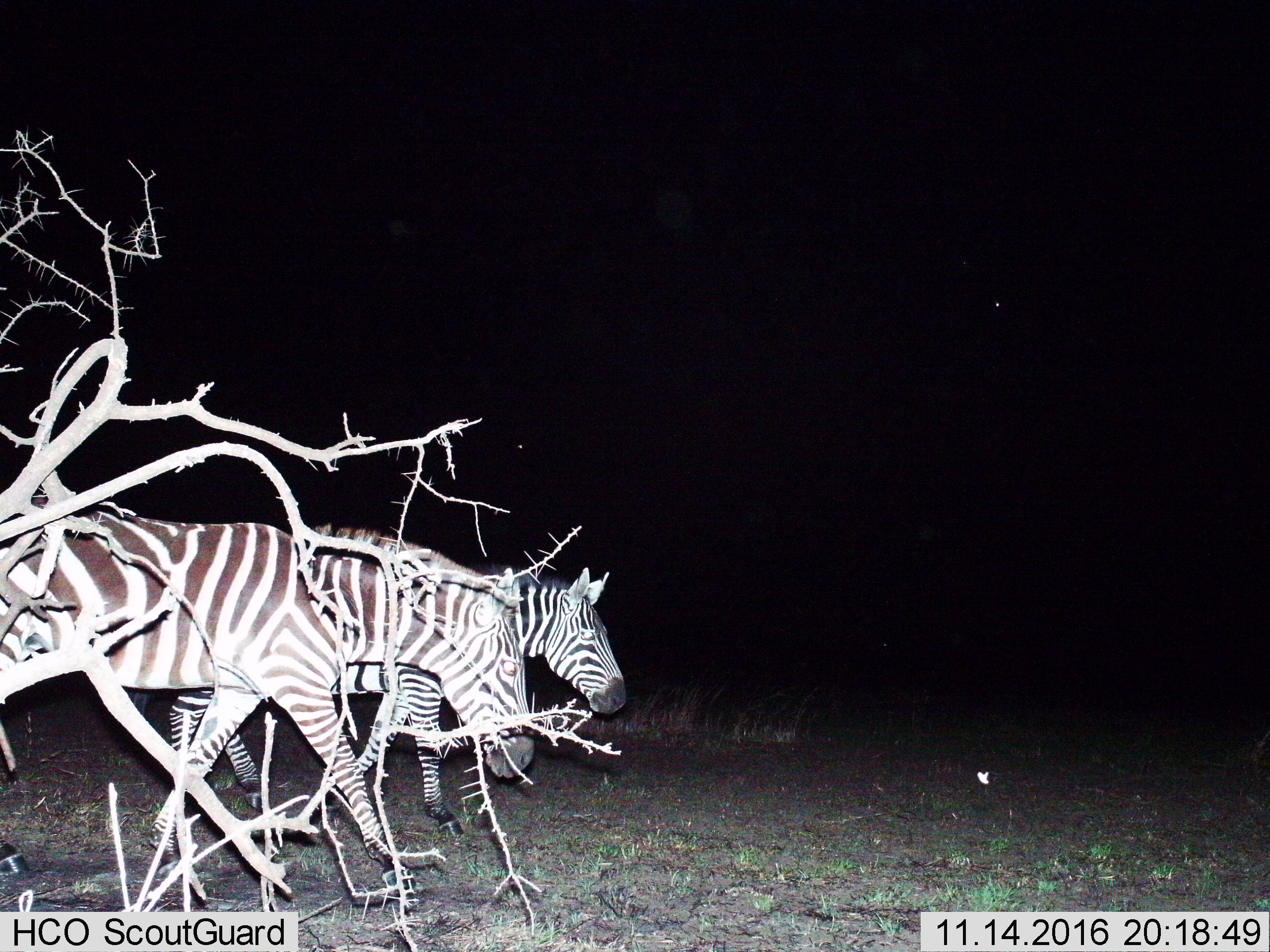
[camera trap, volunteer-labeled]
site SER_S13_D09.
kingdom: Animalia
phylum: Chordata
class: Mammalia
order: Perissodactyla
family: Equidae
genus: Equus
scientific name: Equus quagga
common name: plains zebra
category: zebraplains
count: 2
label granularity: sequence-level